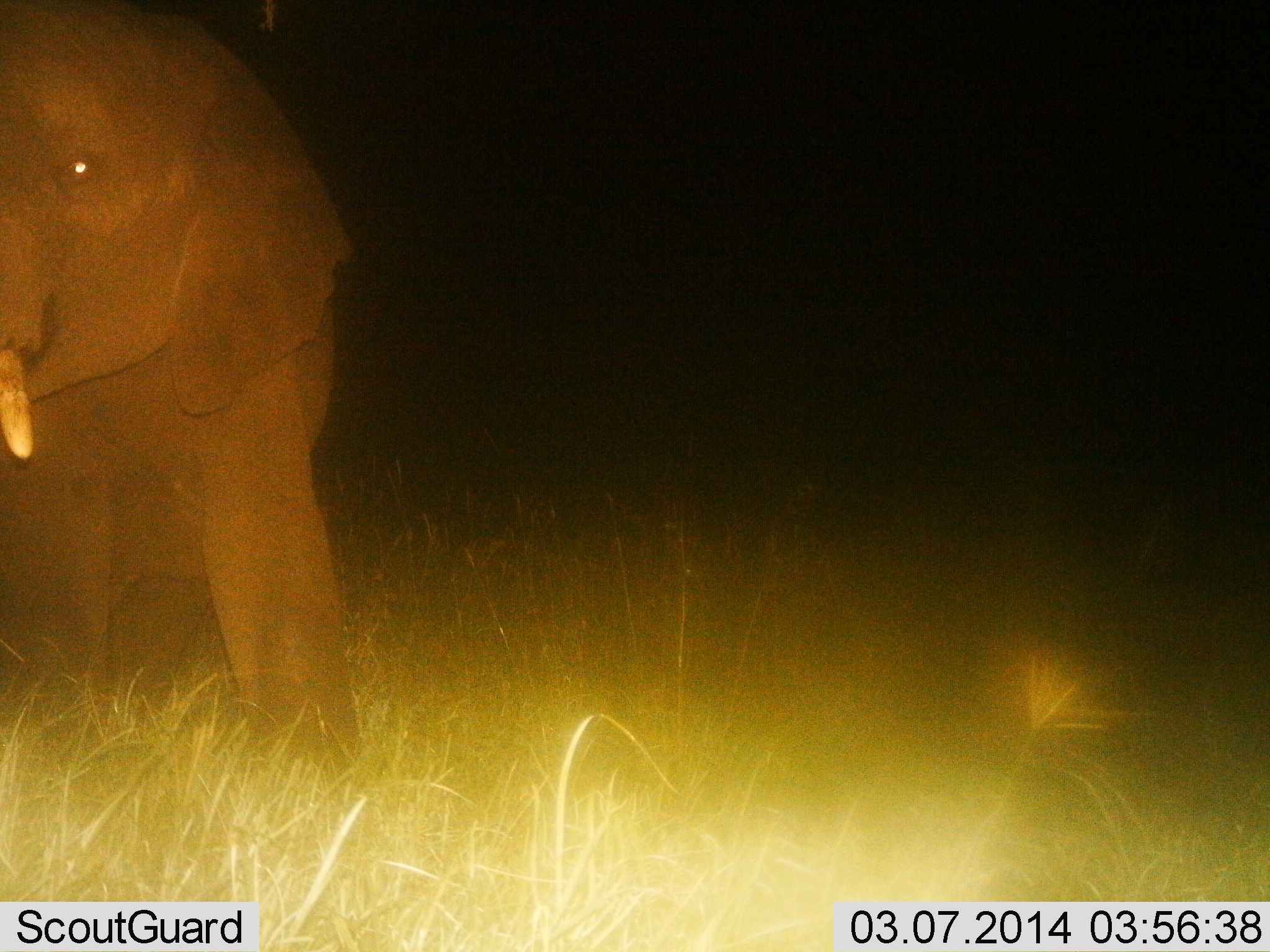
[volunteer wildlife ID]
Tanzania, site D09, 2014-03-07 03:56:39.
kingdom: Animalia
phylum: Chordata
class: Mammalia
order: Proboscidea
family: Elephantidae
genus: Loxodonta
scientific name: Loxodonta africana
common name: african bush elephant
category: elephant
Elephant (african bush elephant) (Loxodonta africana), count 1. Behavior (volunteer vote fractions): standing 100%, resting 0%, moving 0%, interacting 0%. Young present (vote fraction): 0%. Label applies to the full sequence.